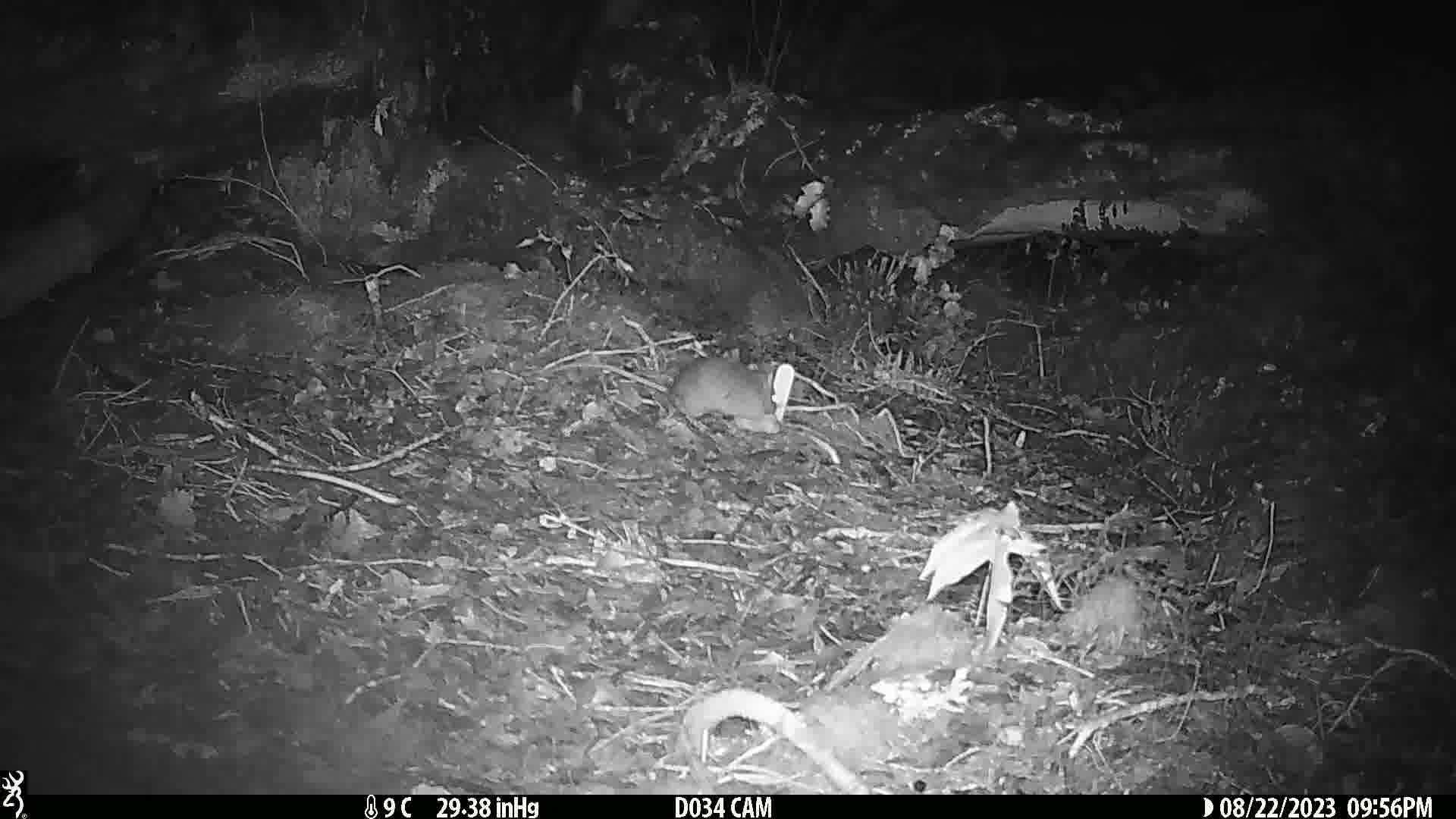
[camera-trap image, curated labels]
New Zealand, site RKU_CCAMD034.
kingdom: Animalia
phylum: Chordata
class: Mammalia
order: Rodentia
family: Muridae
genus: Rattus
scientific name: Rattus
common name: rat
Rat (Rattus).